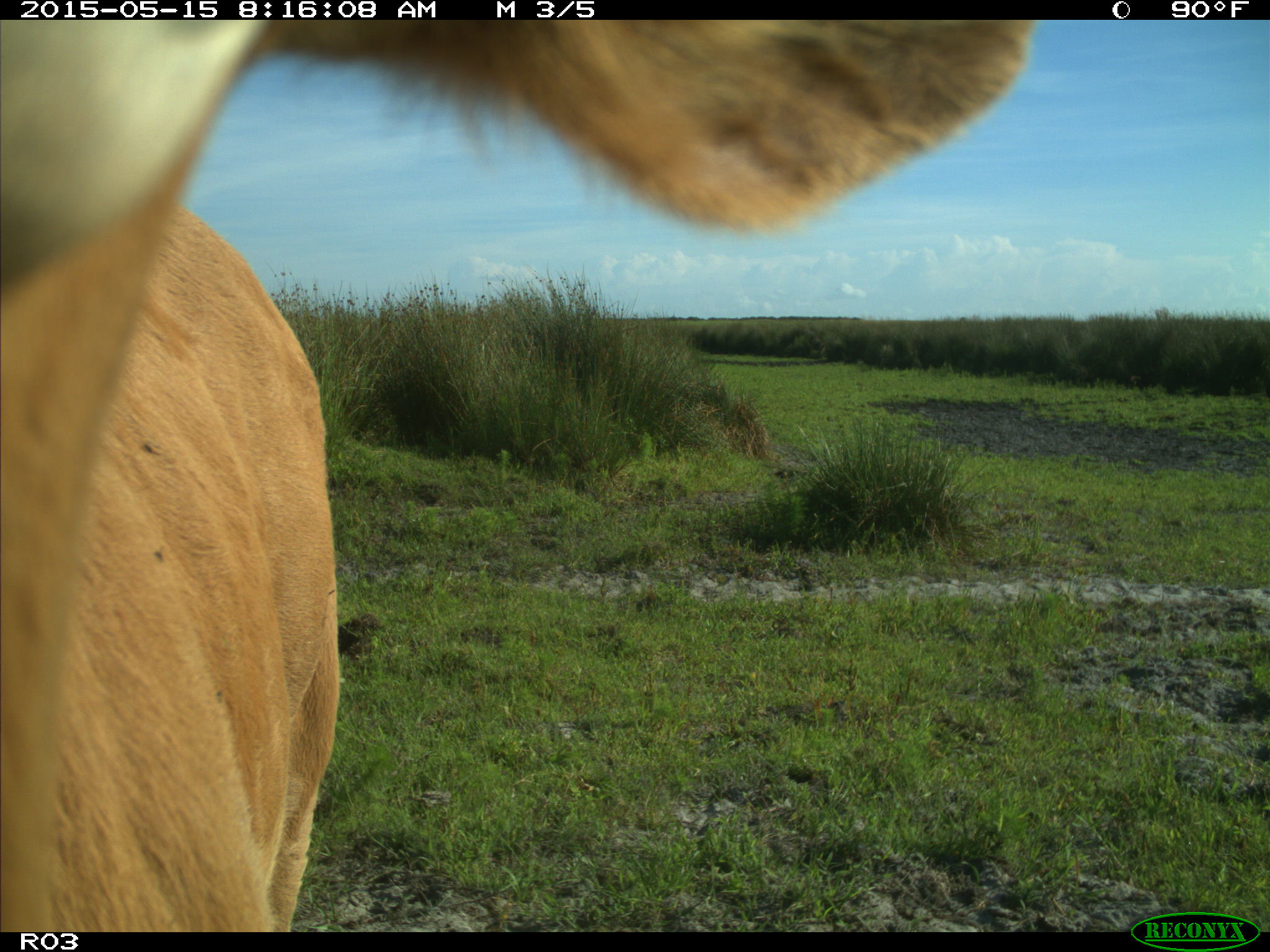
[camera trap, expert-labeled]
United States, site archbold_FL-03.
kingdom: Animalia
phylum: Chordata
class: Mammalia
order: Artiodactyla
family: Bovidae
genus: Bos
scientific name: Bos taurus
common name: domestic cow